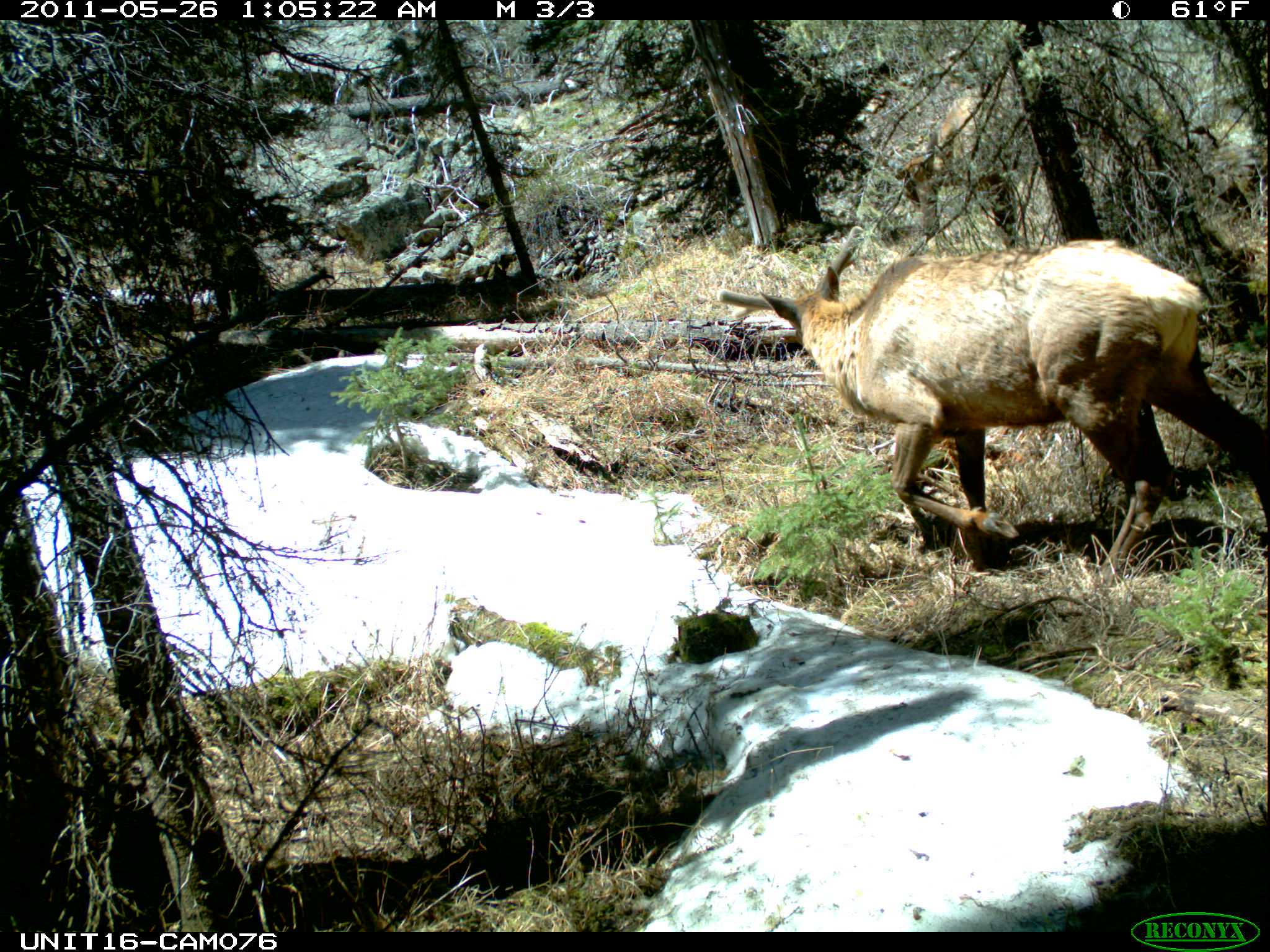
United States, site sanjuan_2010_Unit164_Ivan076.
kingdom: Animalia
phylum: Chordata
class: Mammalia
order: Artiodactyla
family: Cervidae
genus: Cervus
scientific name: Cervus elaphus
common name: red deer